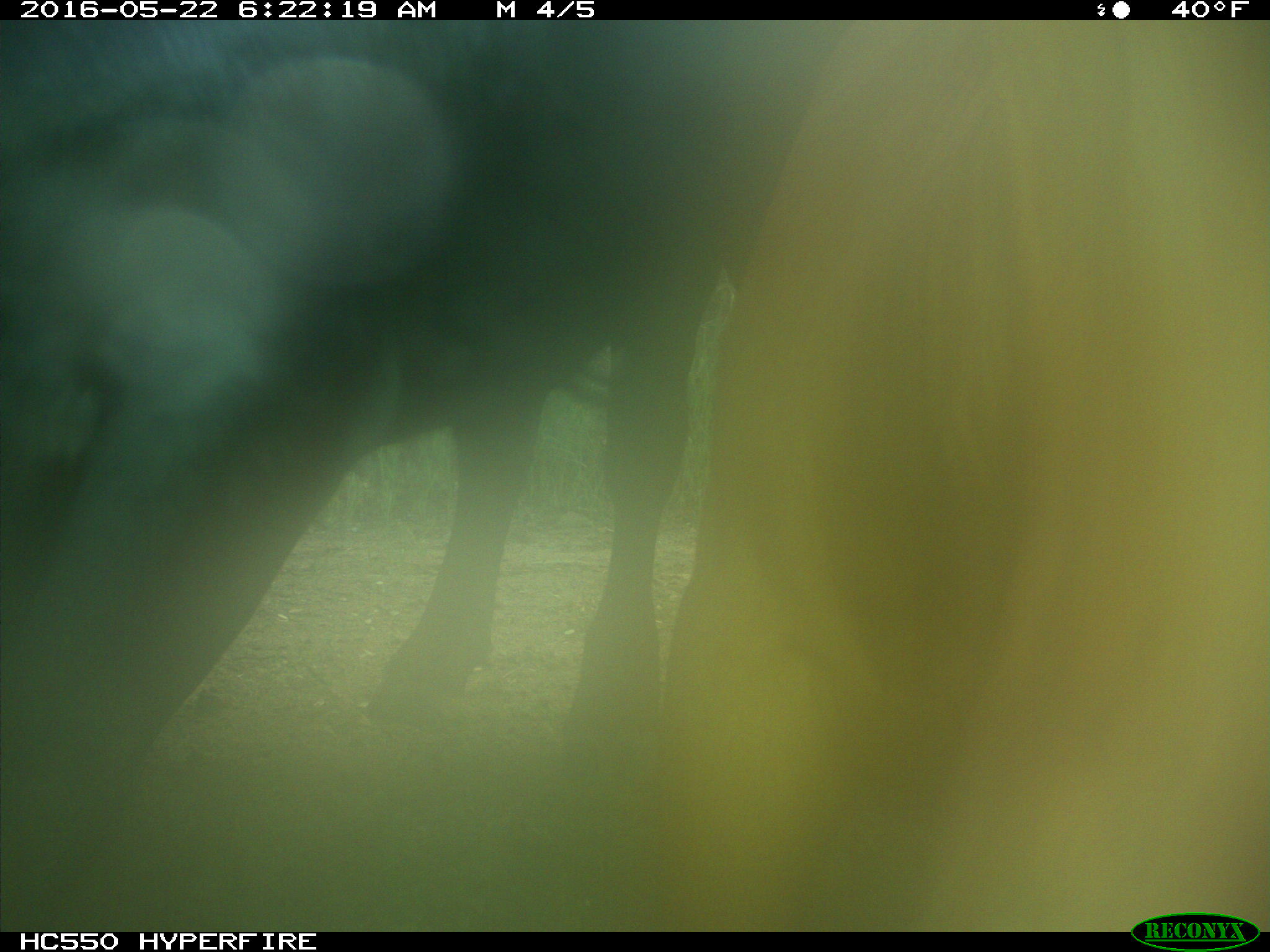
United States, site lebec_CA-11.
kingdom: Animalia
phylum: Chordata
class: Mammalia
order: Artiodactyla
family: Bovidae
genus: Bos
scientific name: Bos taurus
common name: domestic cow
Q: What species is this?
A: Bos taurus (domestic cow).